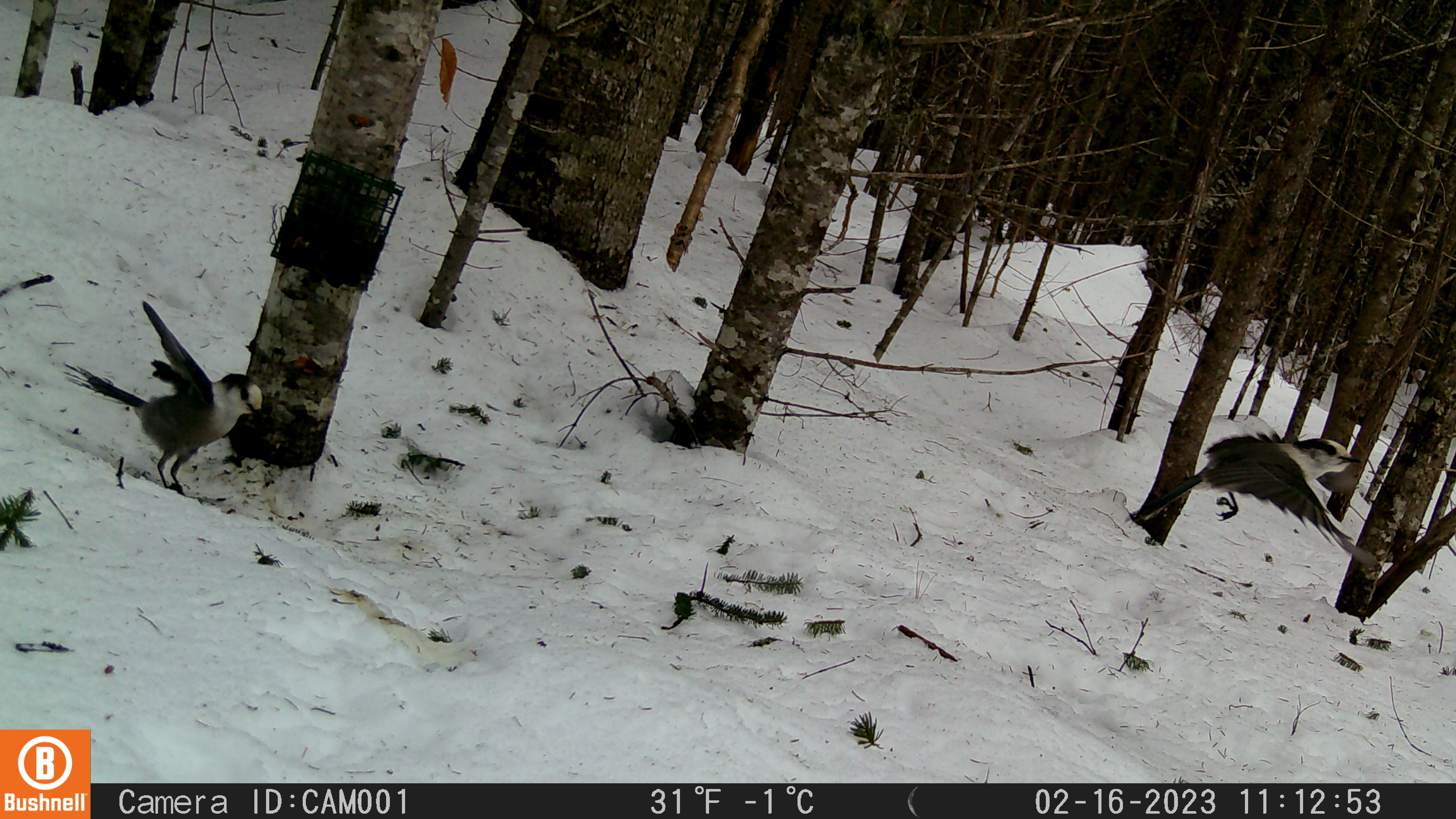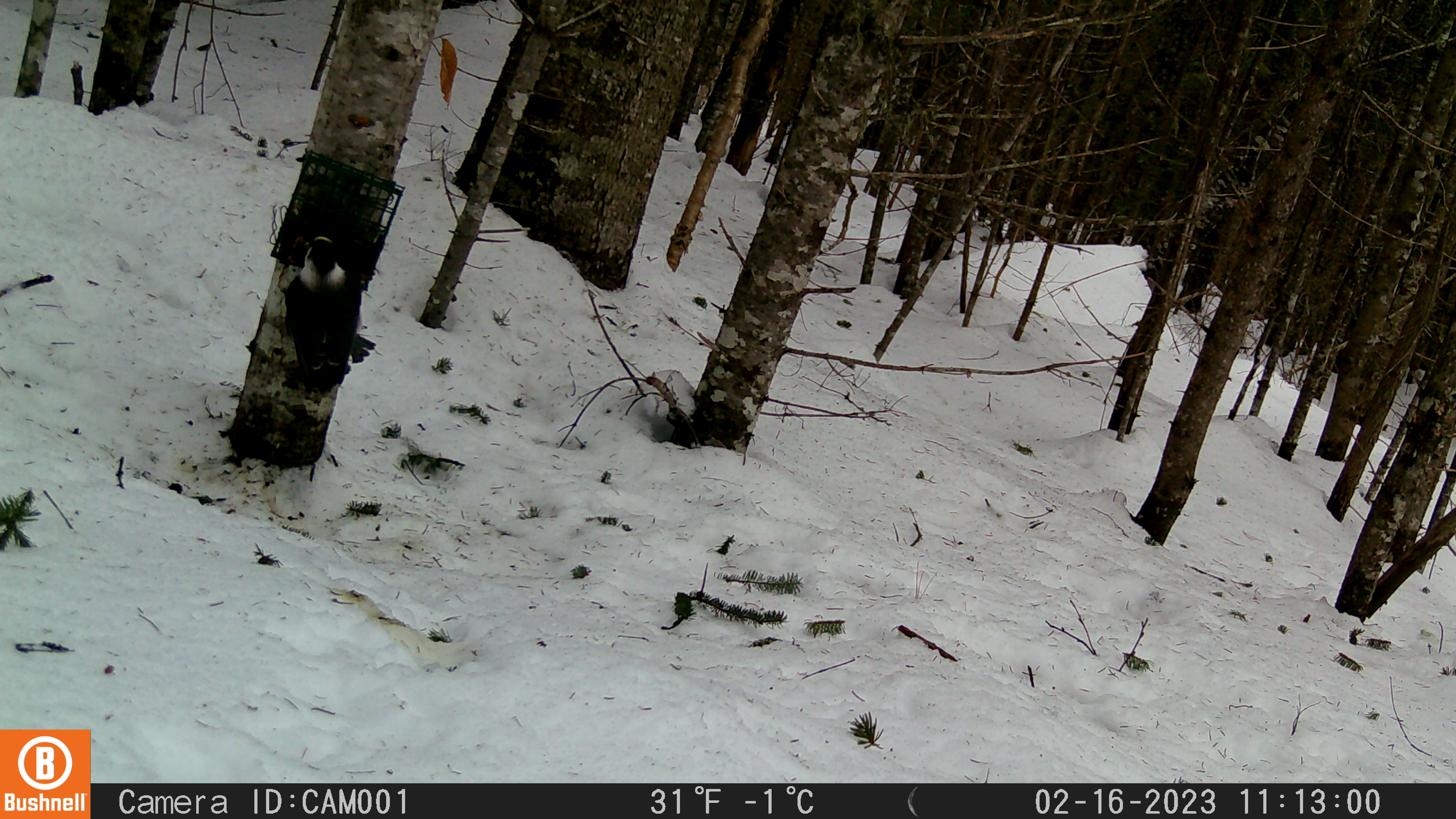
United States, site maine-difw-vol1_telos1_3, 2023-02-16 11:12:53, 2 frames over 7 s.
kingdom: Animalia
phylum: Chordata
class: Aves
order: Passeriformes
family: Corvidae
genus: Perisoreus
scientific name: Perisoreus canadensis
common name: canada jay